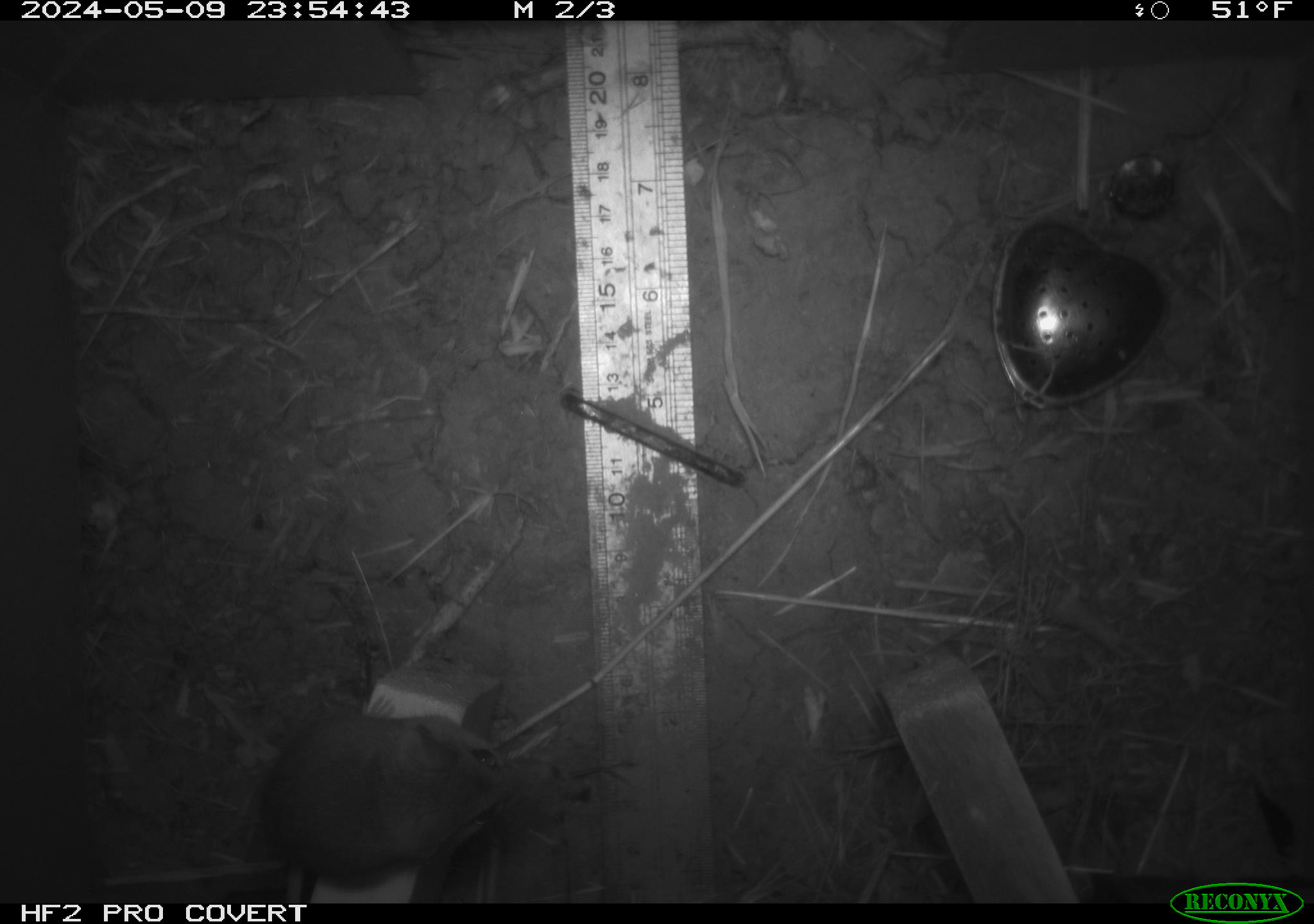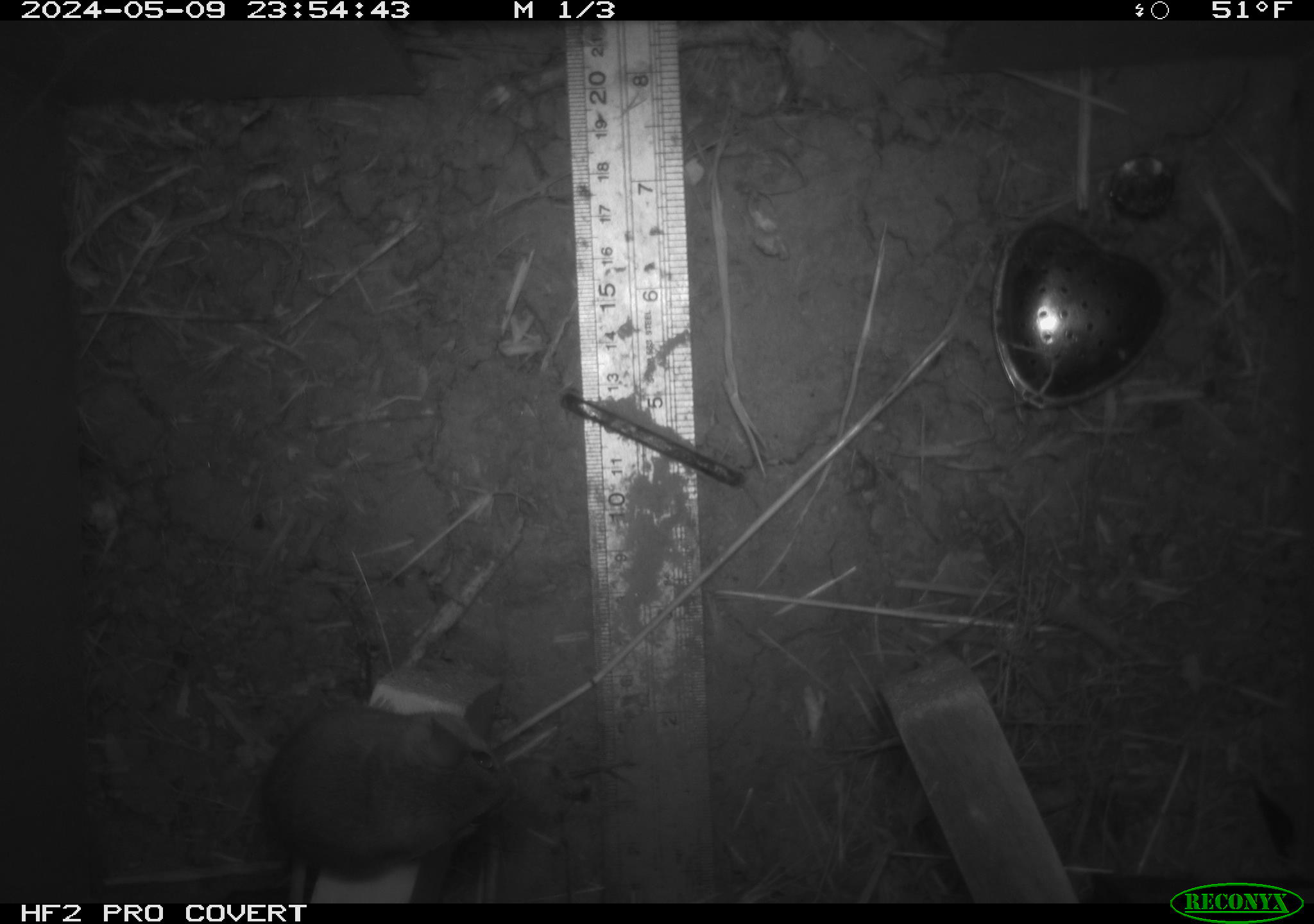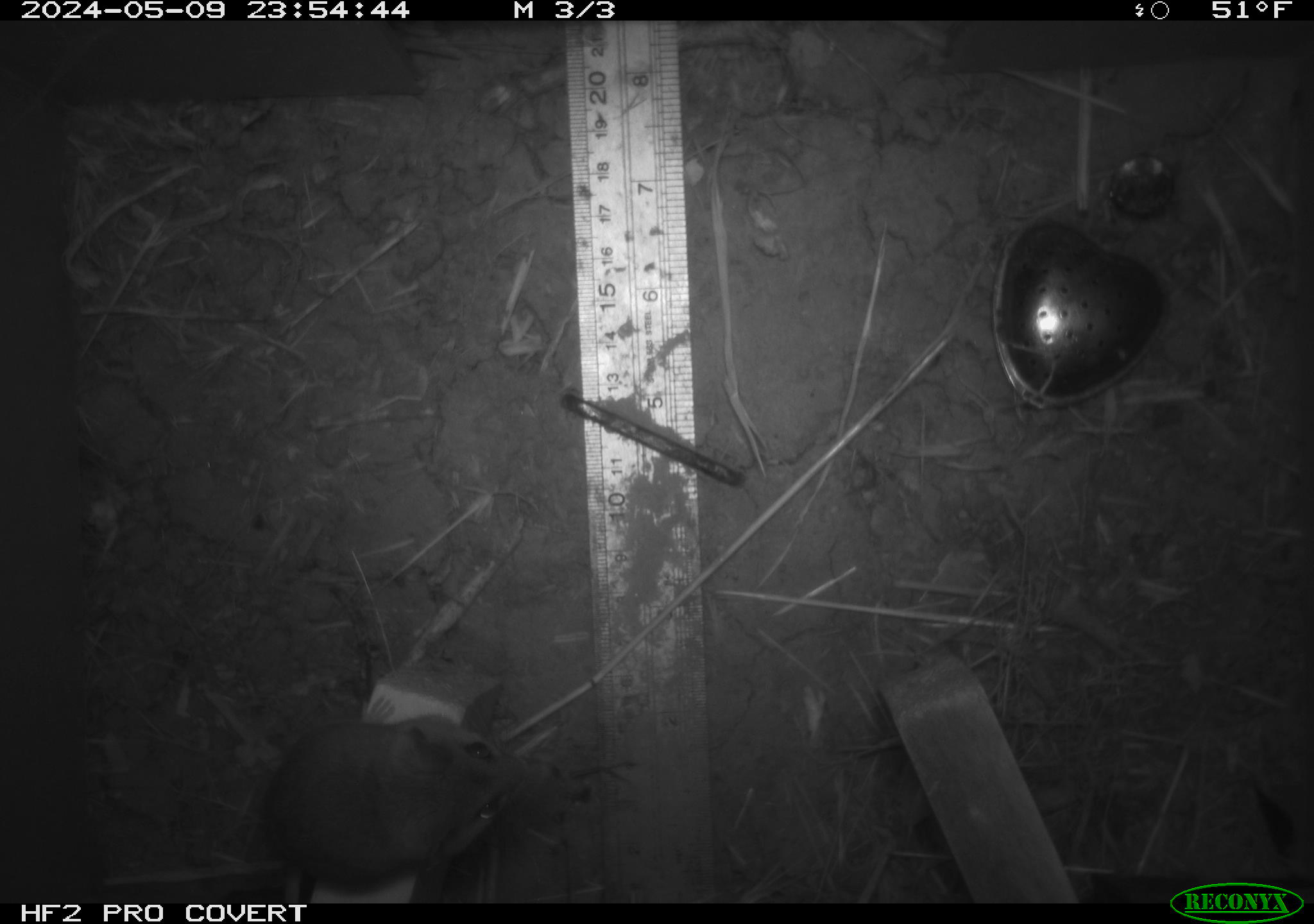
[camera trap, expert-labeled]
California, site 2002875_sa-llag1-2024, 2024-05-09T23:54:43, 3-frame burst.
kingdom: Animalia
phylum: Chordata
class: Mammalia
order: Rodentia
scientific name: Rodentia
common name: mouse species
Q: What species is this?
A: Mouse species (Rodentia).